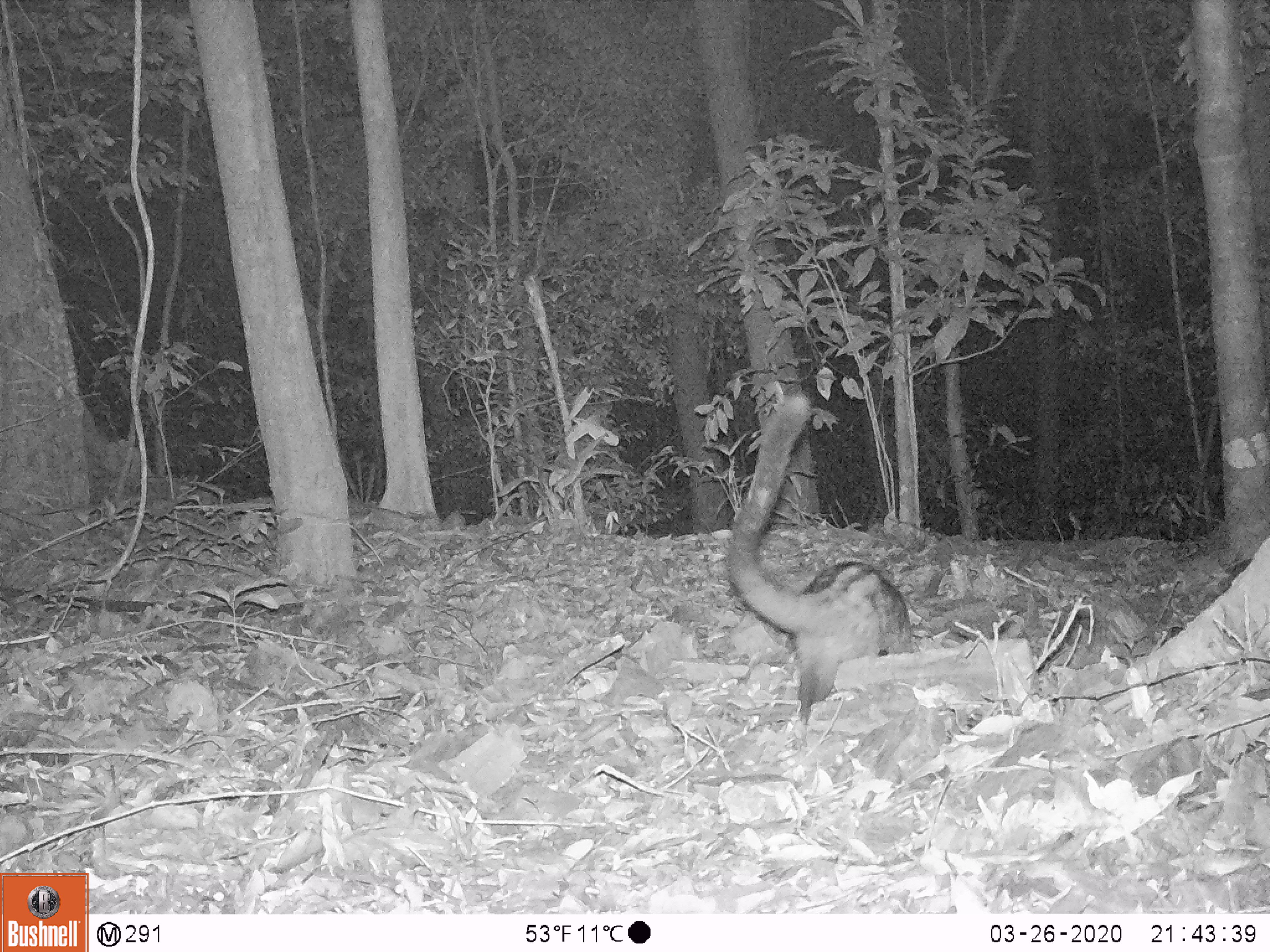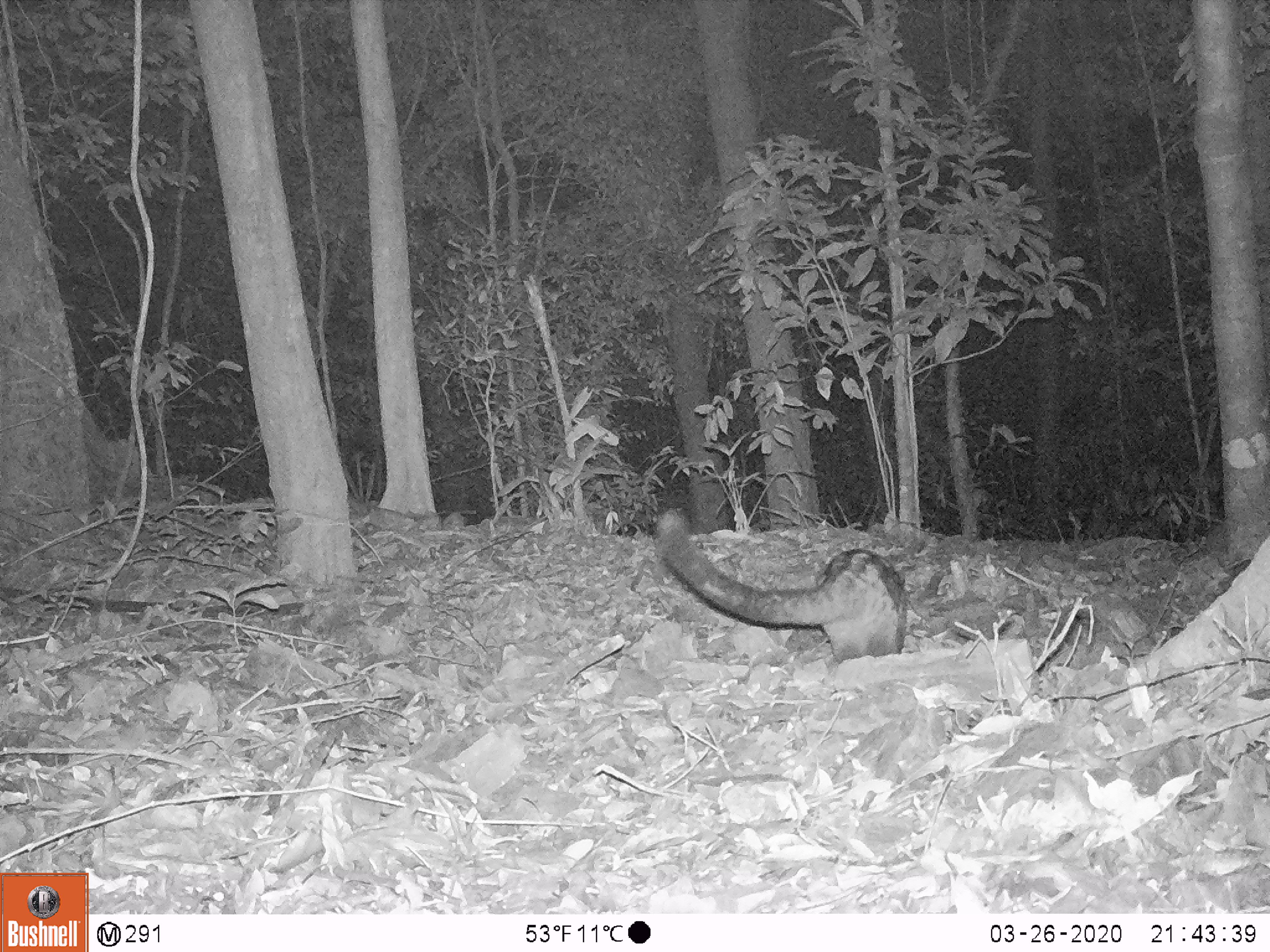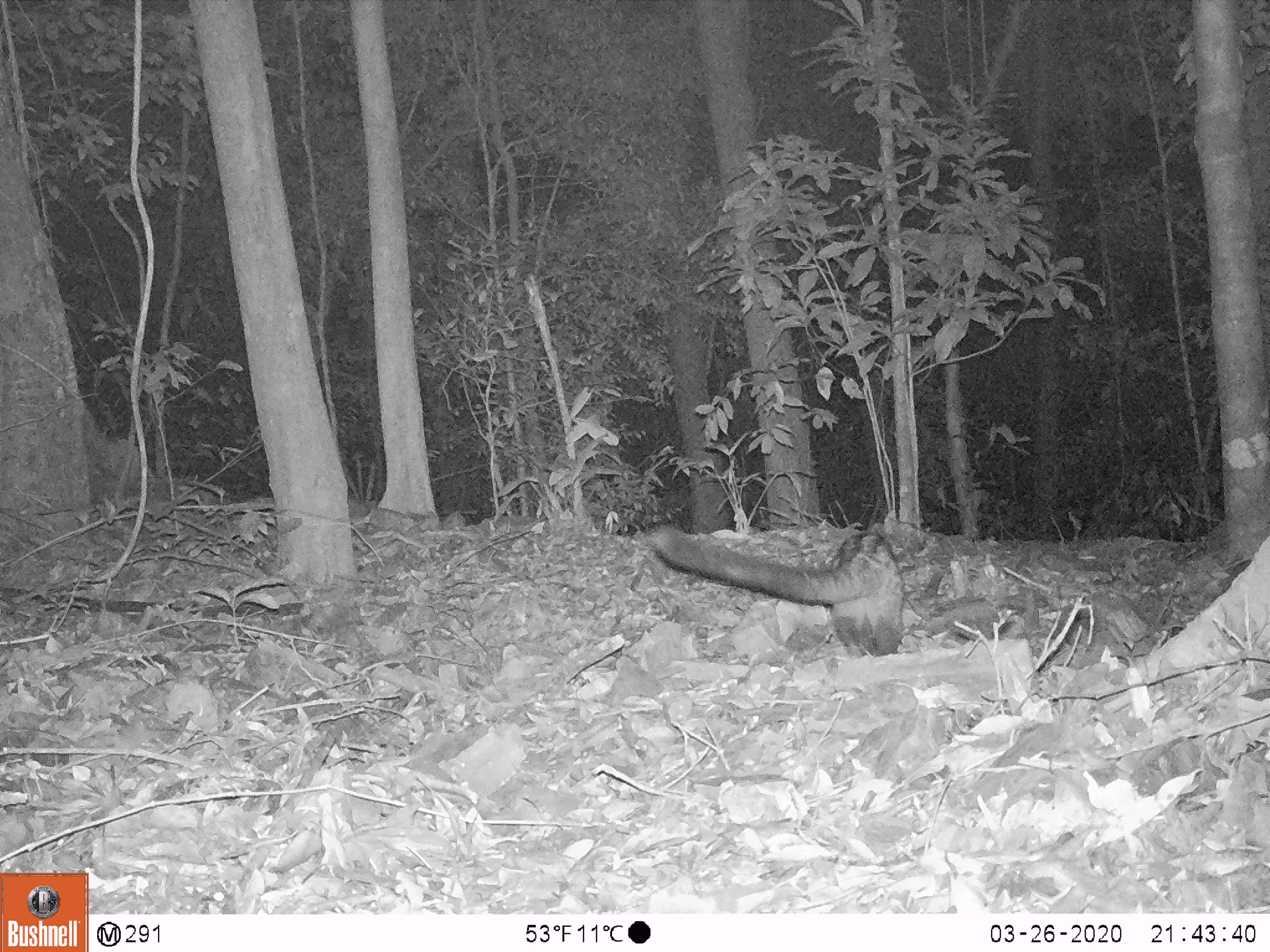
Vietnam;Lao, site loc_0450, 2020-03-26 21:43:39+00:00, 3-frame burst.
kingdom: Animalia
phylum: Chordata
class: Mammalia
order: Carnivora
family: Viverridae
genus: Paradoxurus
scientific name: Paradoxurus hermaphroditus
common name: common palm civet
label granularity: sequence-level